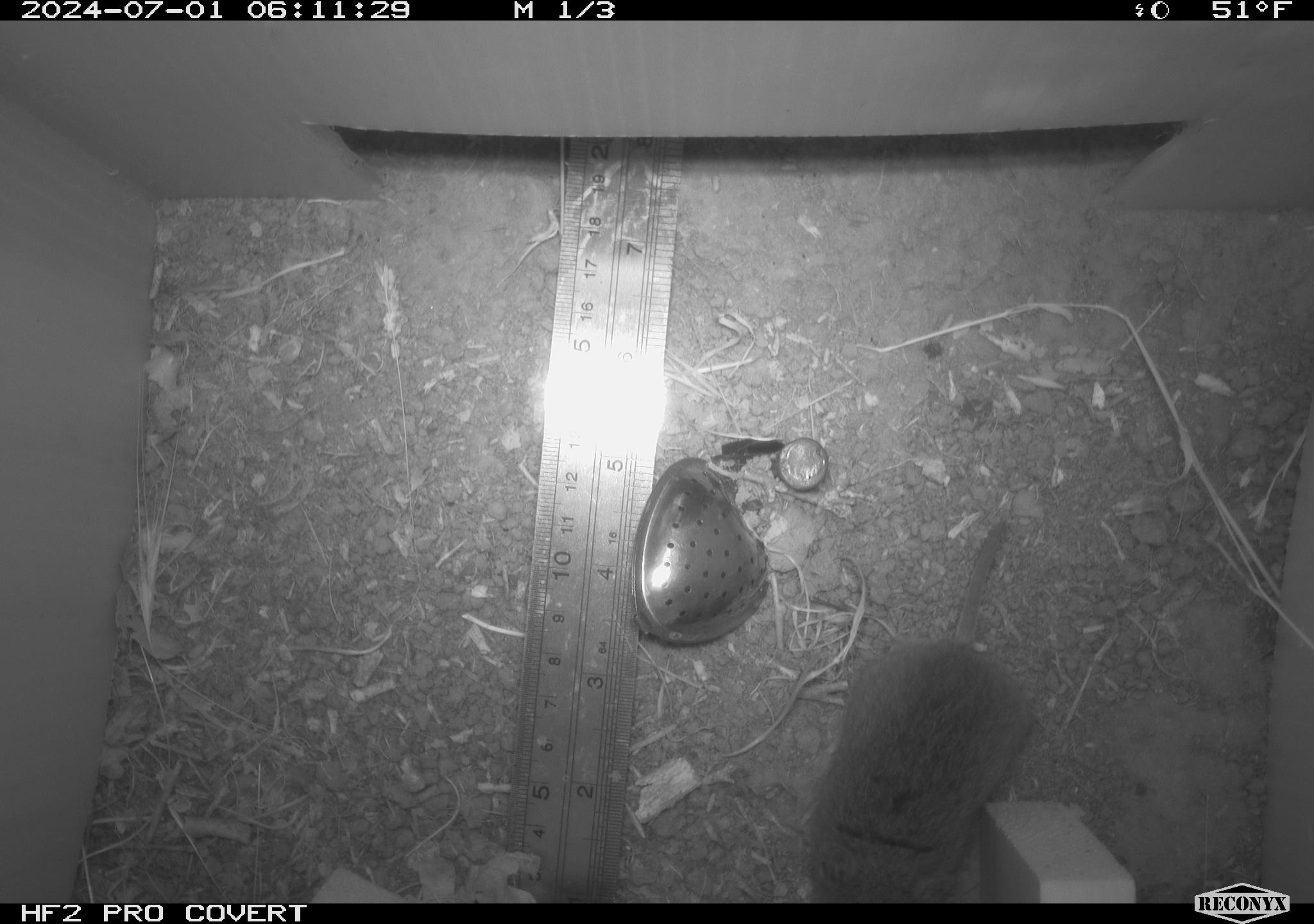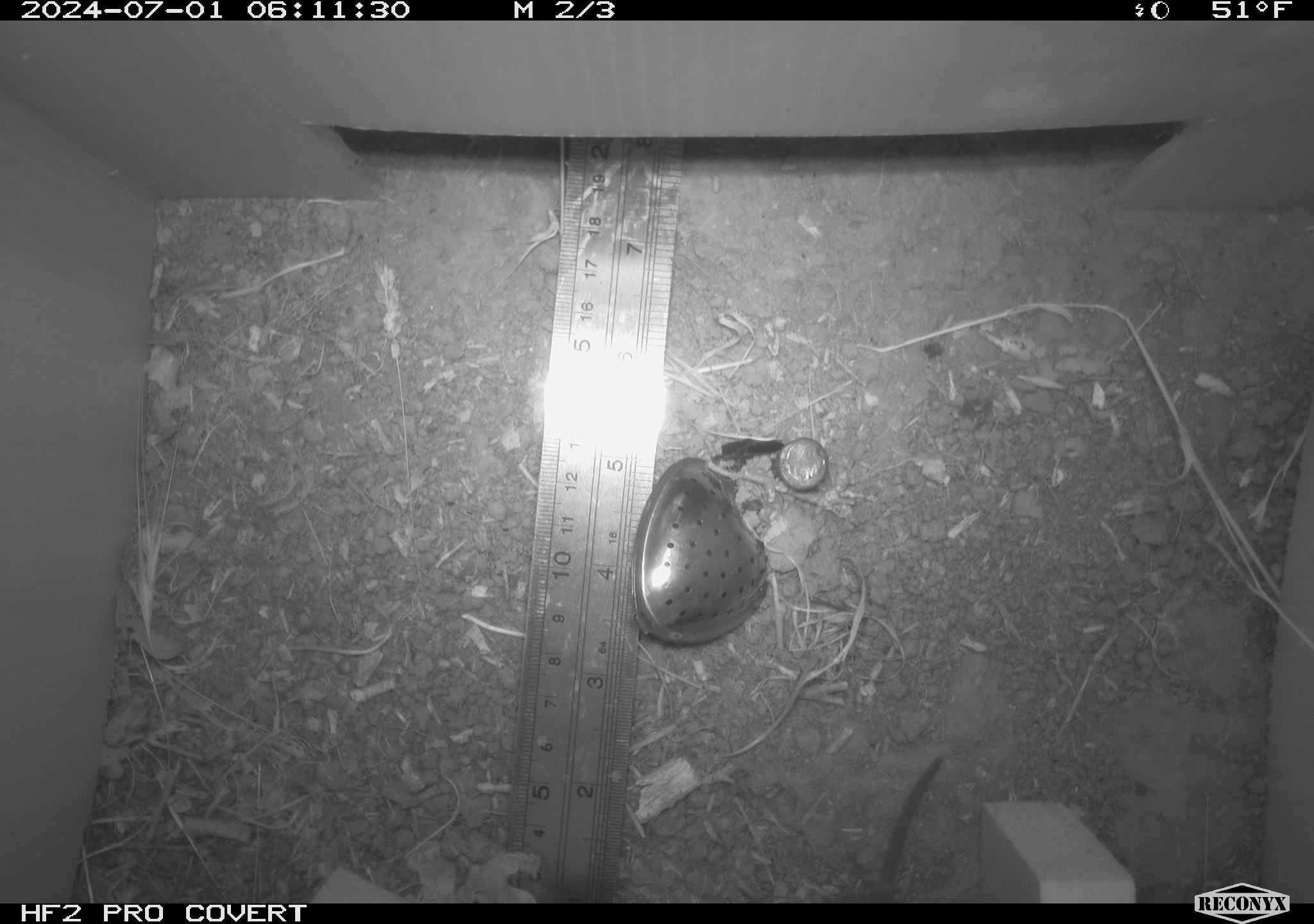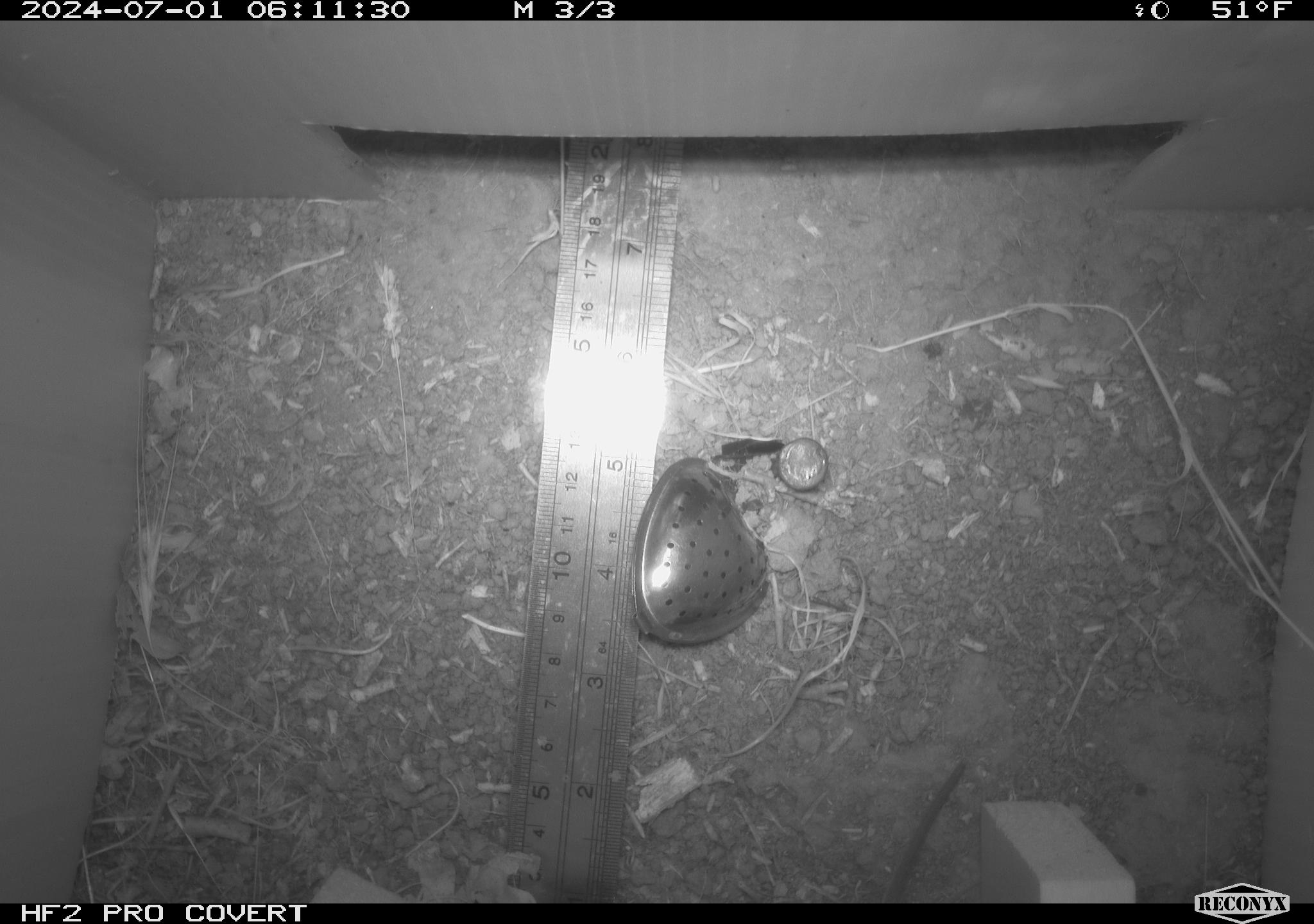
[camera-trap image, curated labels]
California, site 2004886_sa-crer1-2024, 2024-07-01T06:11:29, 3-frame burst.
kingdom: Animalia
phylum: Chordata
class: Mammalia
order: Rodentia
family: Cricetidae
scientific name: Arvicolinae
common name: voles, lemmings, and muskrats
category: arvicolinae subfamily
Arvicolinae subfamily (voles, lemmings, and muskrats) (Arvicolinae).